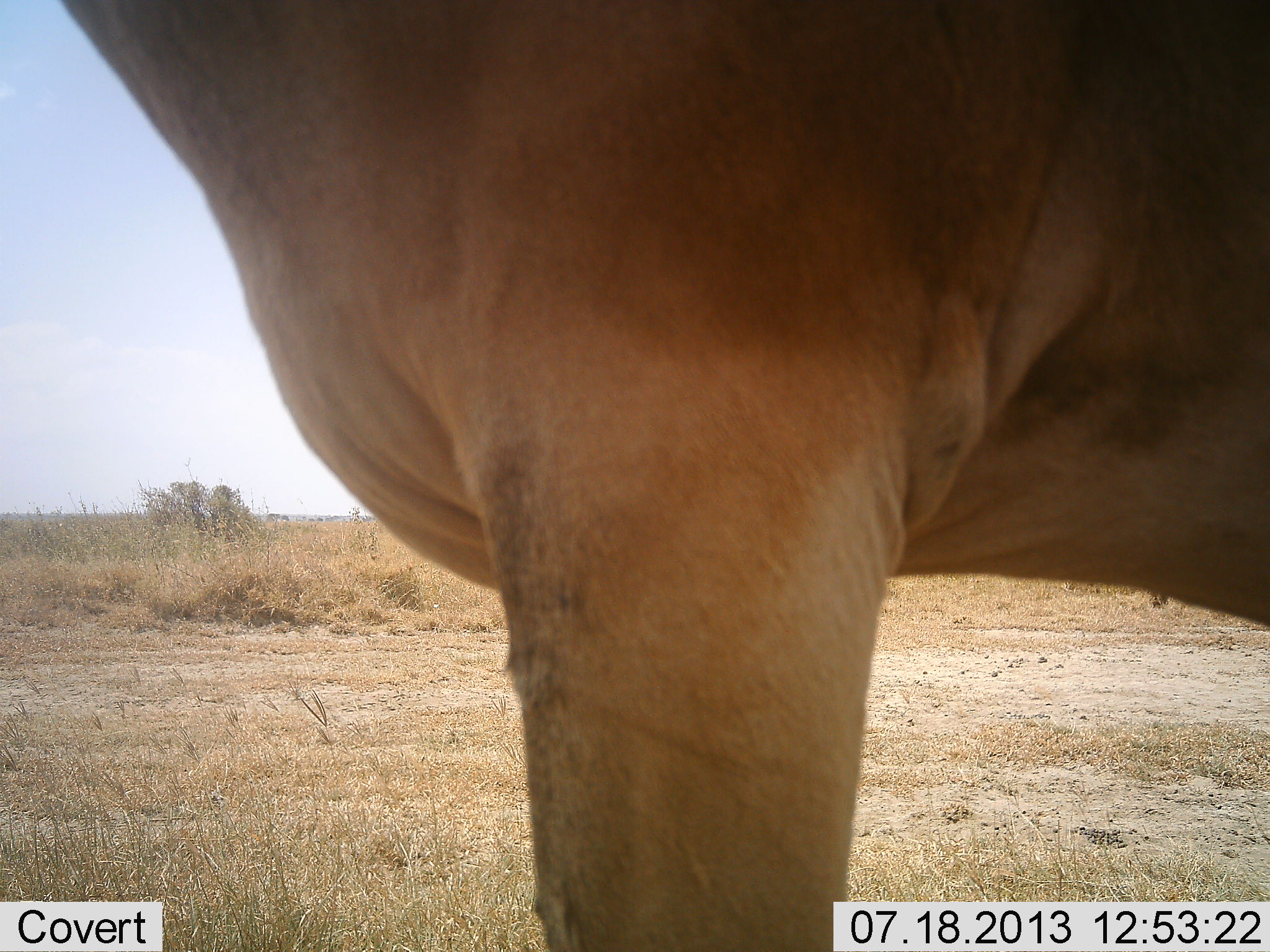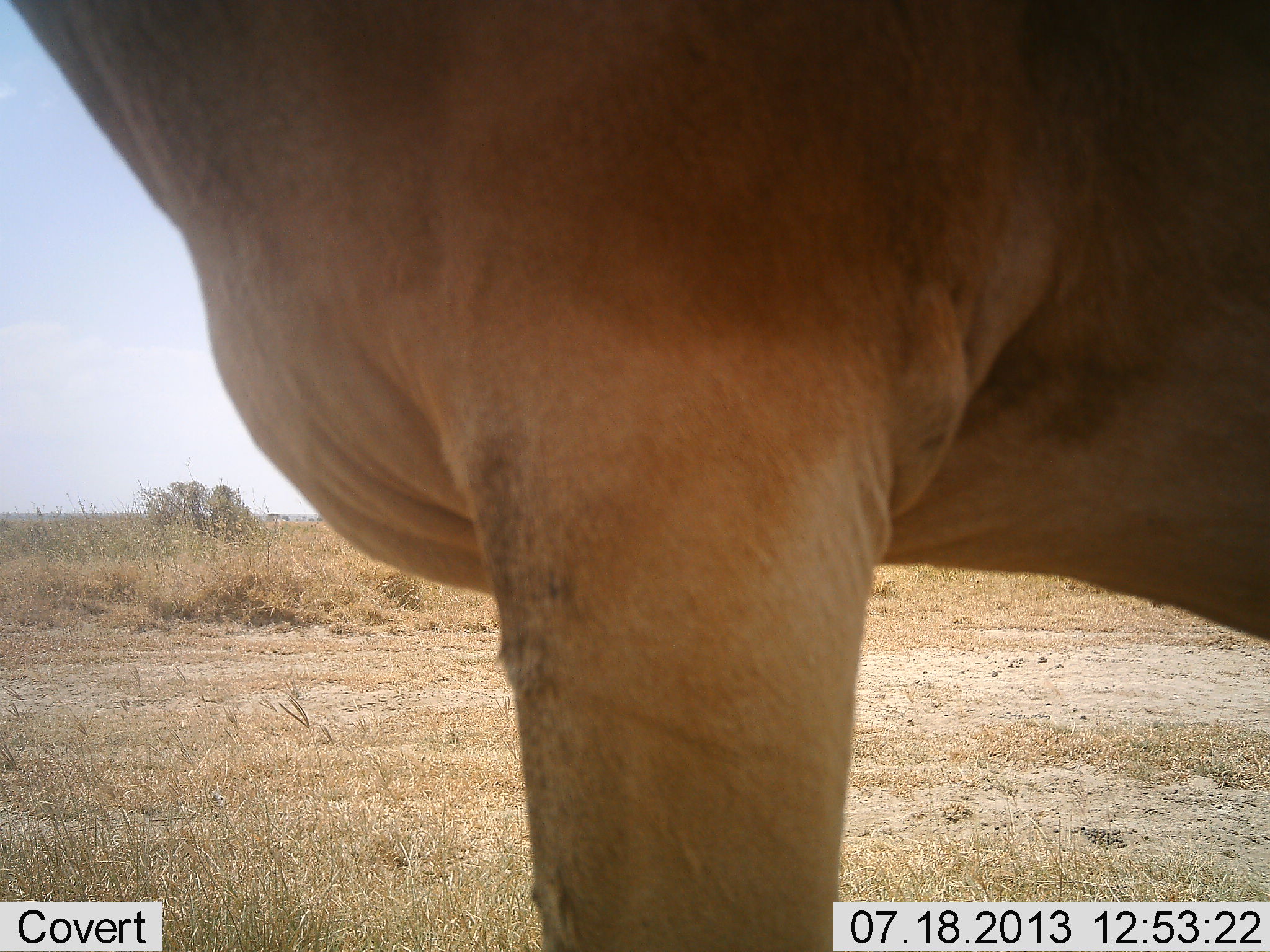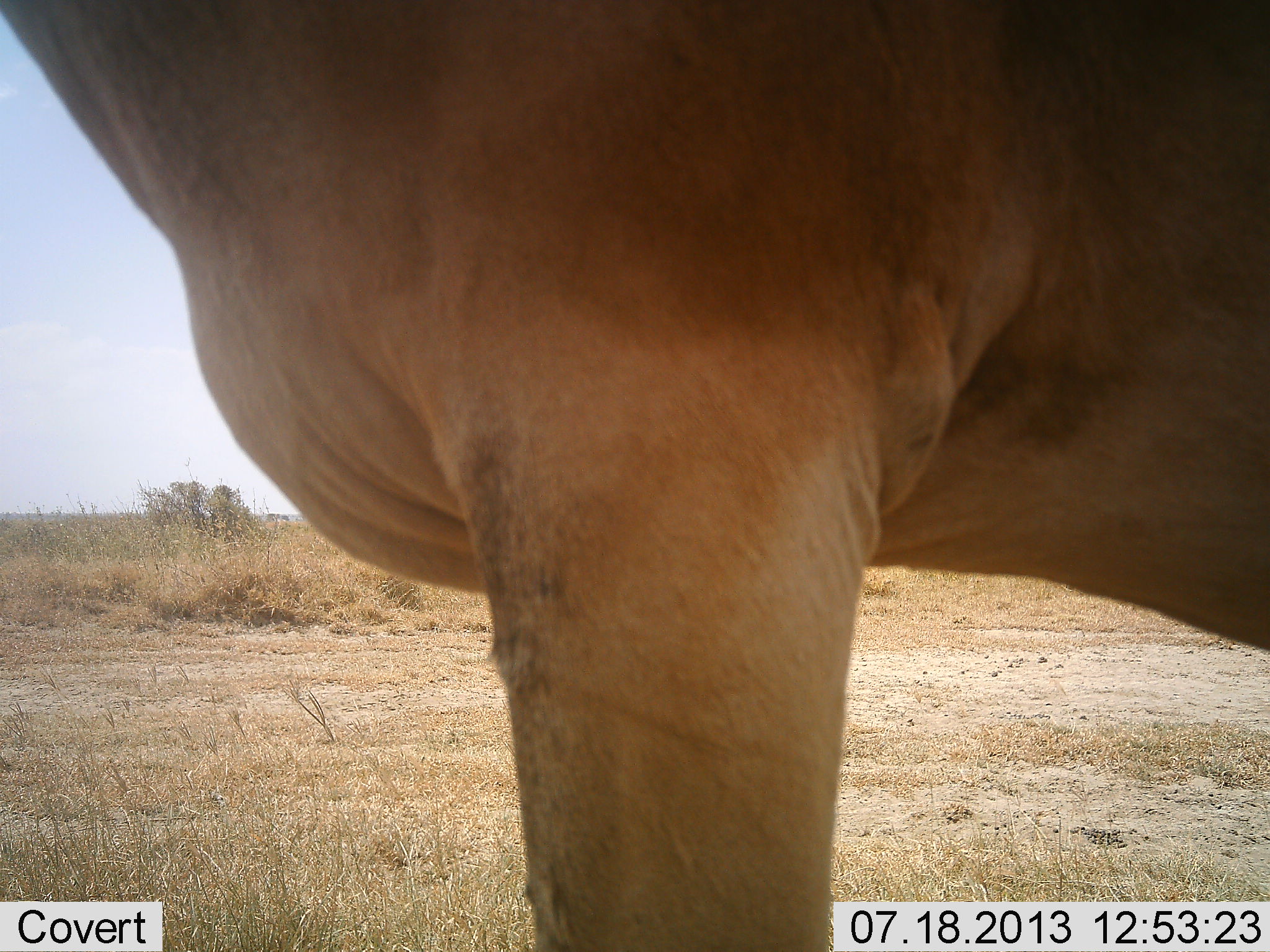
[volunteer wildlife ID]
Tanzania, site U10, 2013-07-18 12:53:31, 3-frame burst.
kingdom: Animalia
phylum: Chordata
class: Mammalia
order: Artiodactyla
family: Bovidae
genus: Alcelaphus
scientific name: Alcelaphus buselaphus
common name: hartebeest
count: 1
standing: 90%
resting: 0%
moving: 10%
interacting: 0%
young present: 0%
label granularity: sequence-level